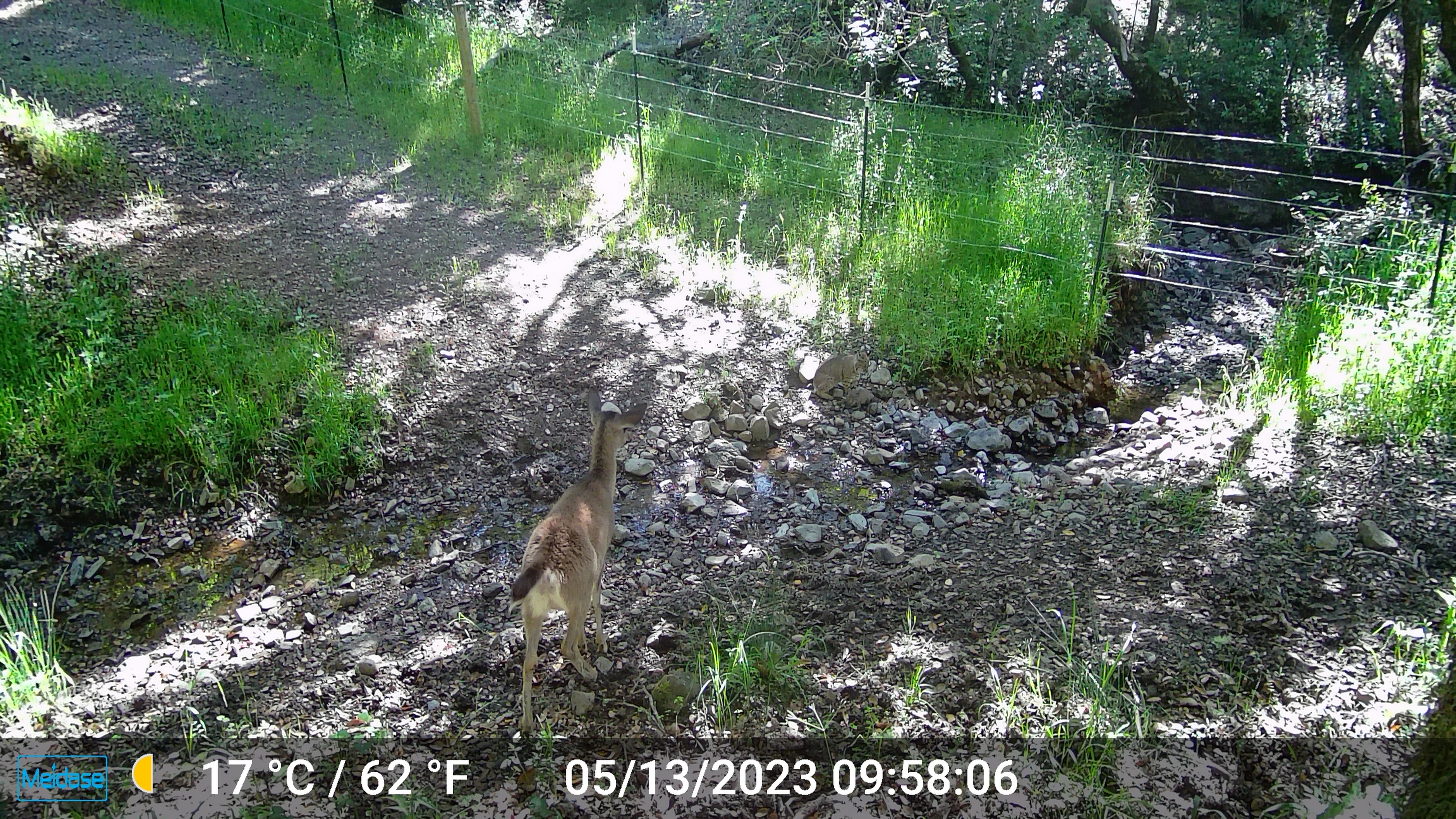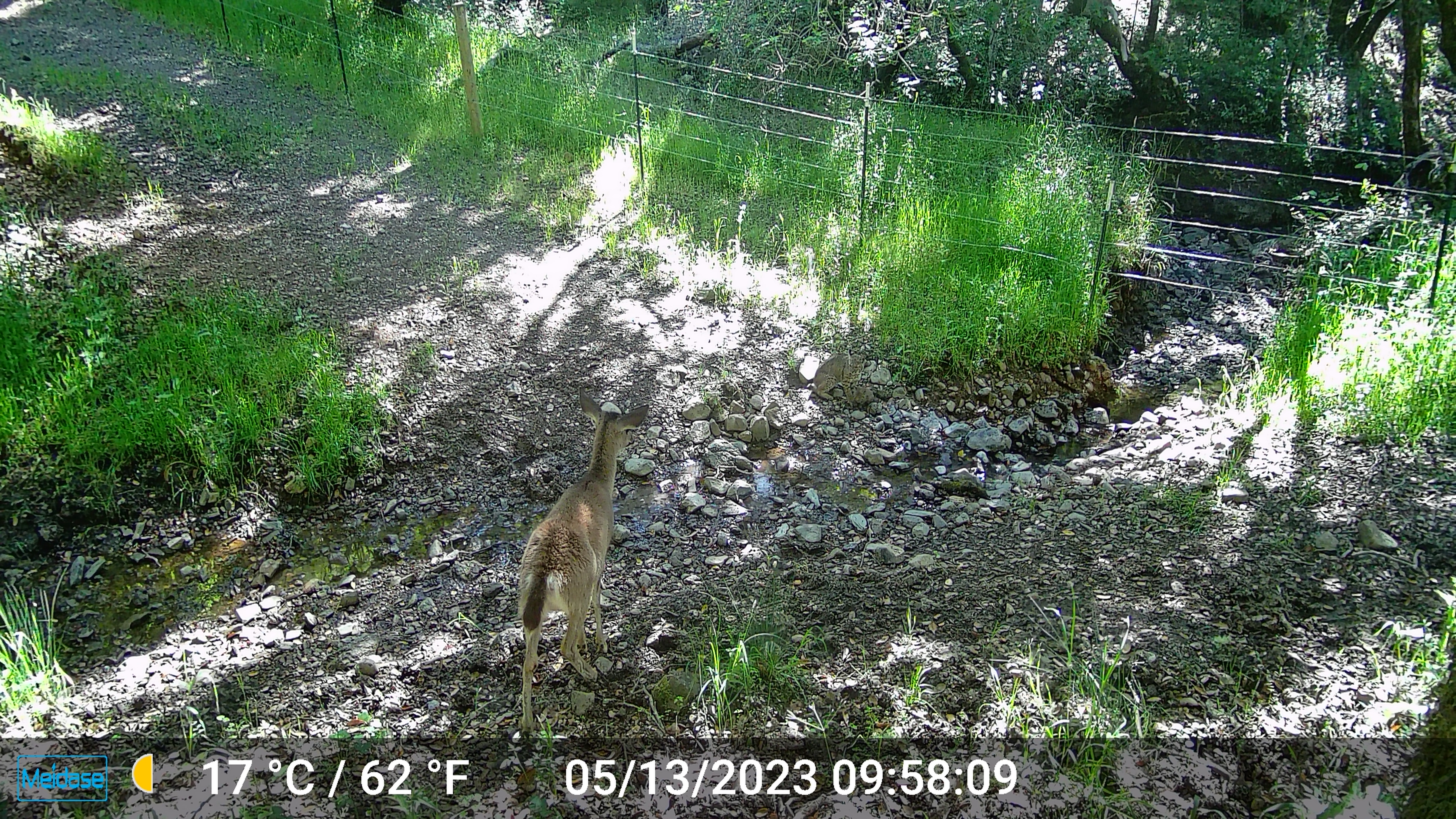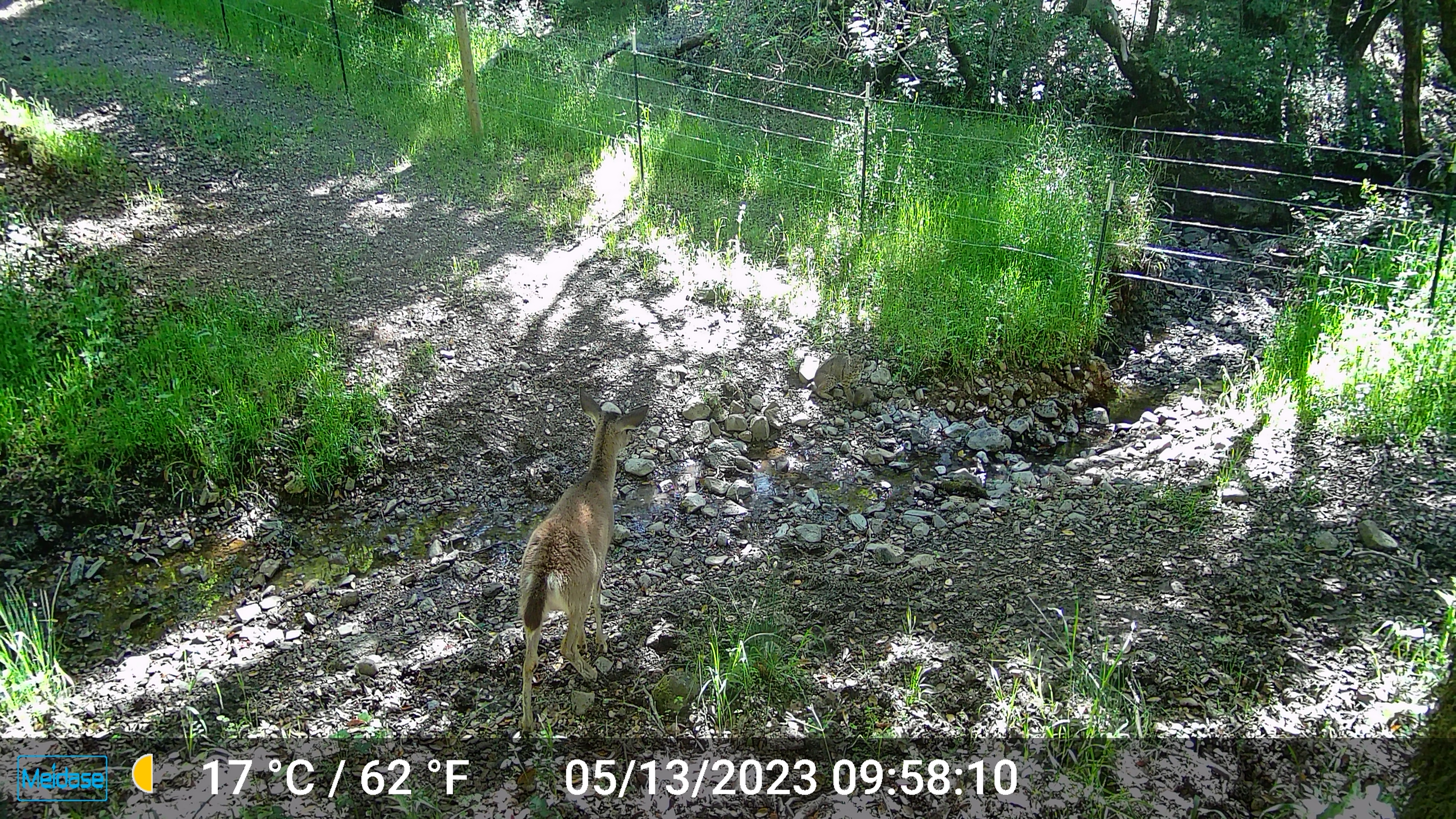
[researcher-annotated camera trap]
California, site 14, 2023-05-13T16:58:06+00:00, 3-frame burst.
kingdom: Animalia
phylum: Chordata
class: Mammalia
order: Artiodactyla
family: Cervidae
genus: Odocoileus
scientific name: Odocoileus hemionus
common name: mule deer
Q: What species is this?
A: Mule deer (Odocoileus hemionus).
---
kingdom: Animalia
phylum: Chordata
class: Mammalia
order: Carnivora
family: Felidae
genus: Lynx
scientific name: Lynx rufus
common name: bobcat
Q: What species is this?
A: Bobcat (Lynx rufus).